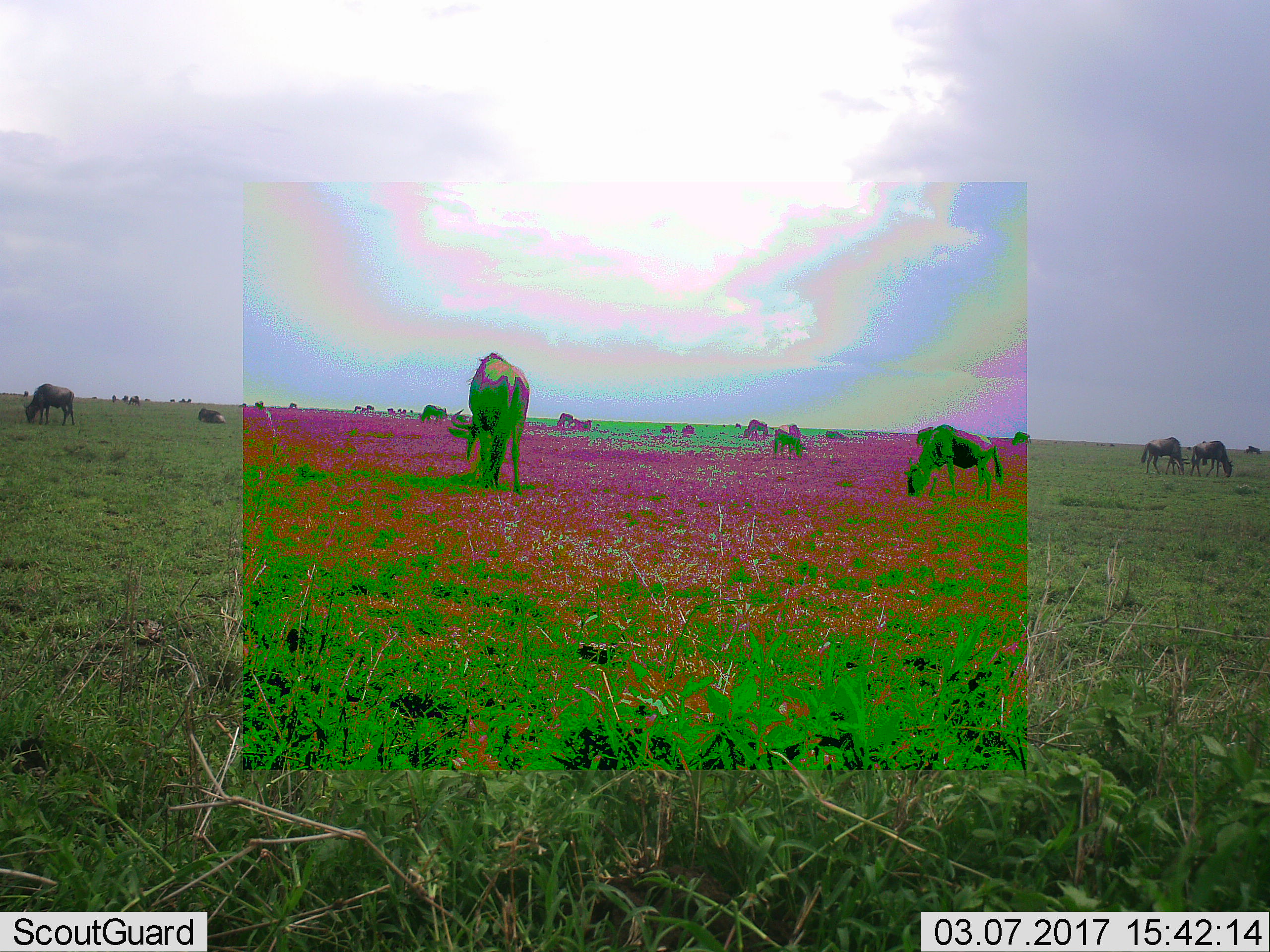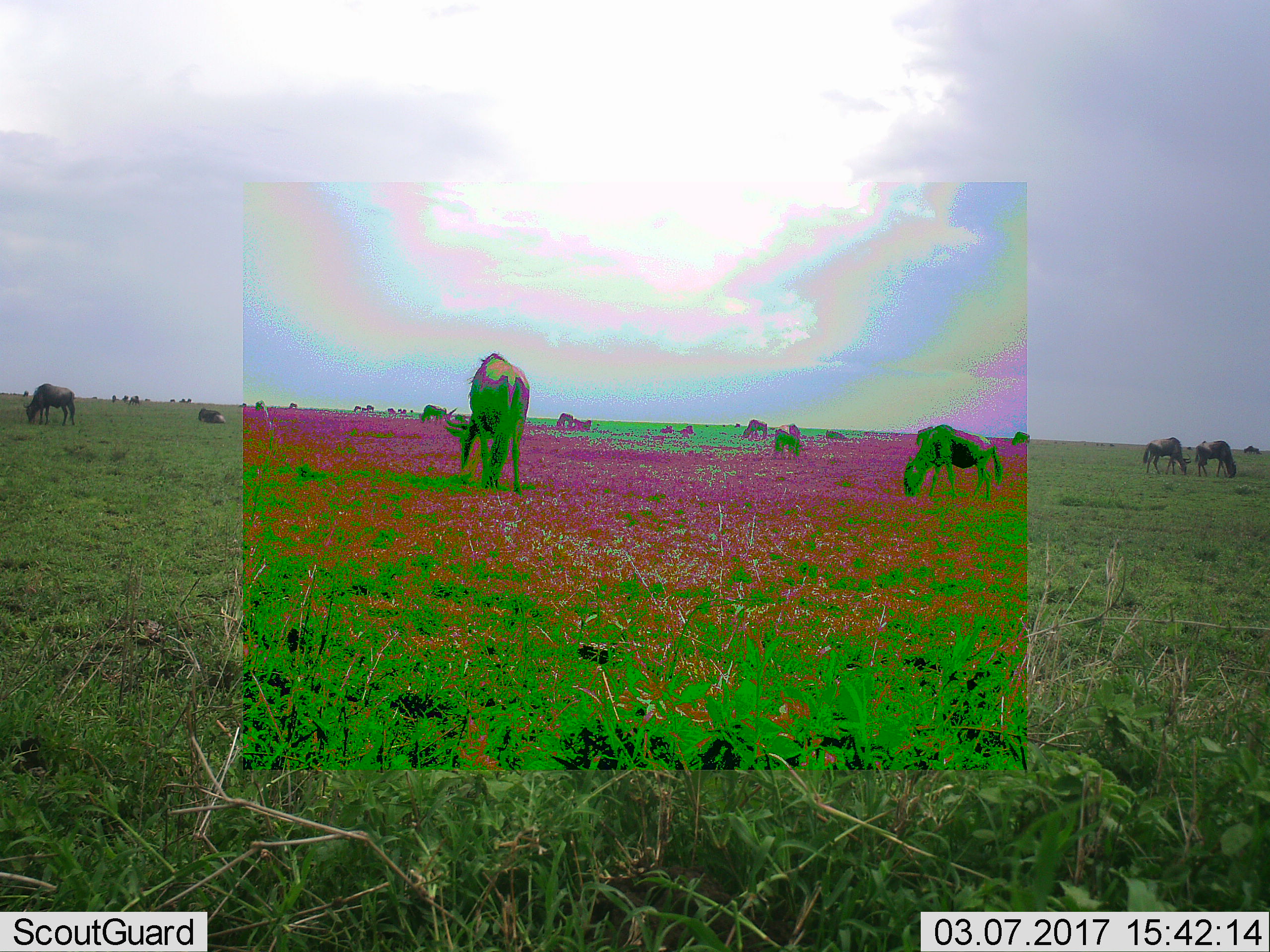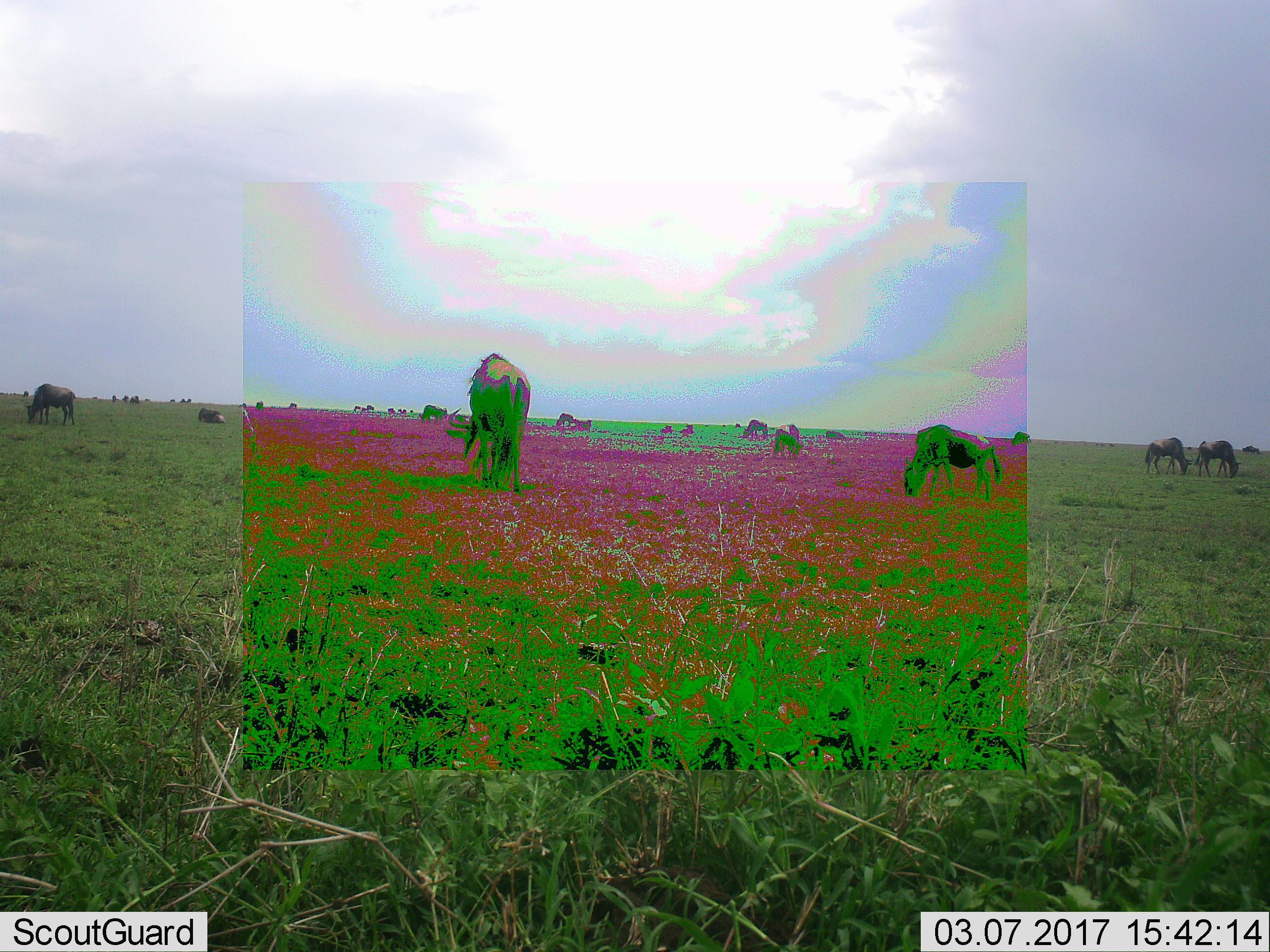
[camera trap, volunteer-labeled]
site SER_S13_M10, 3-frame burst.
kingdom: Animalia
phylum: Chordata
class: Mammalia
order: Artiodactyla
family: Bovidae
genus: Connochaetes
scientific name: Connochaetes taurinus taurinus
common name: blue wildebeest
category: wildebeestblue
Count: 11-50.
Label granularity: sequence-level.